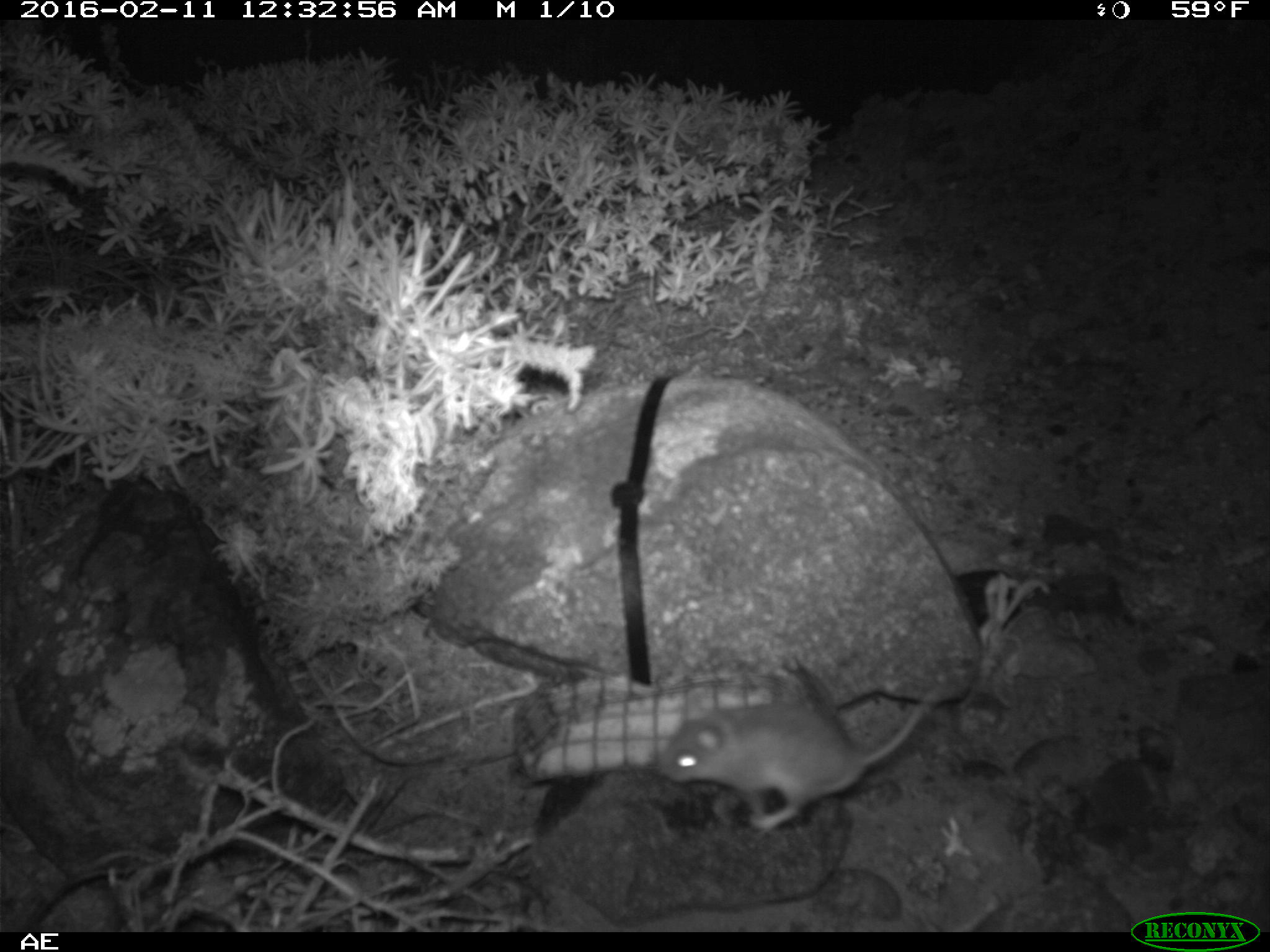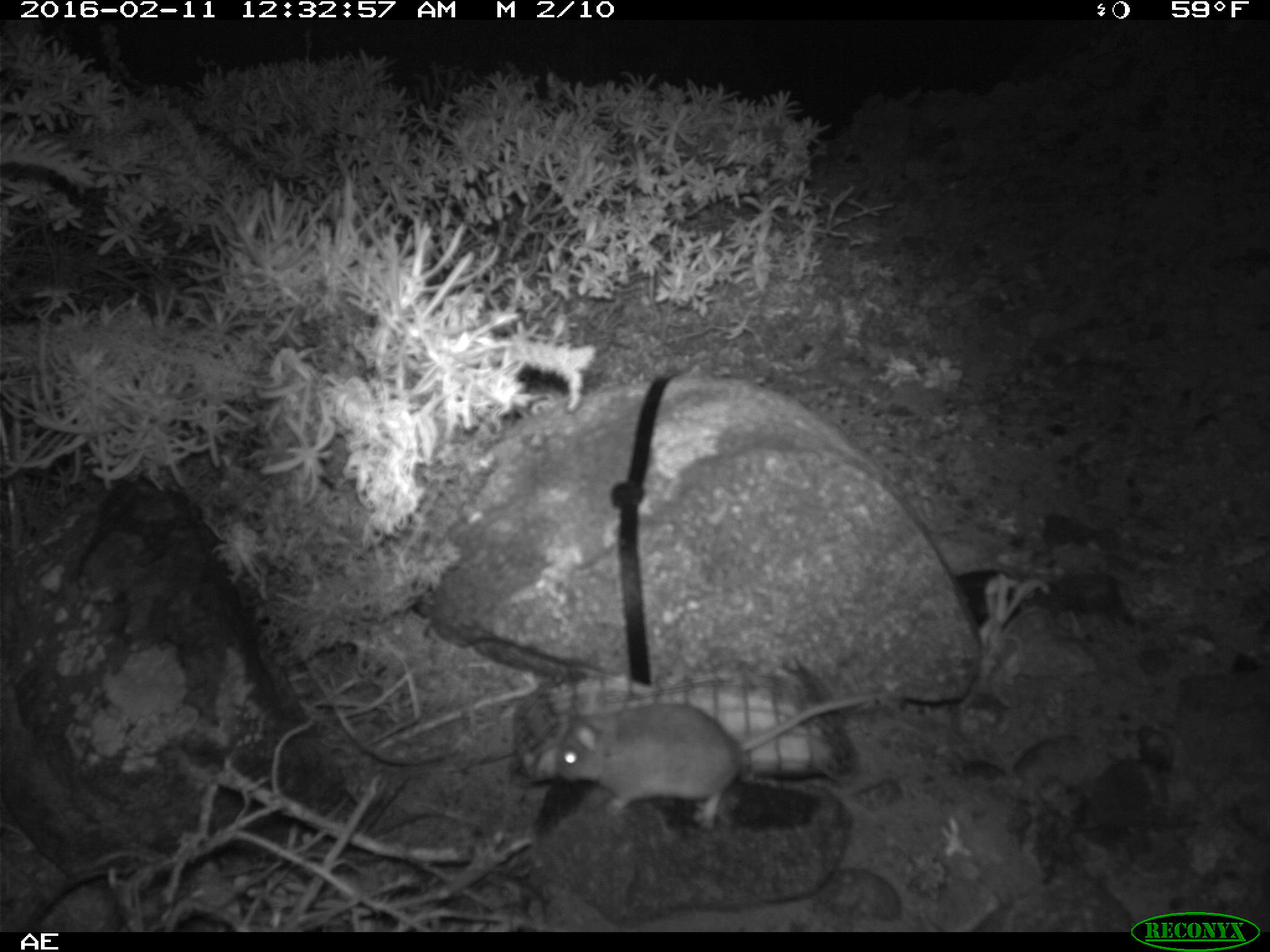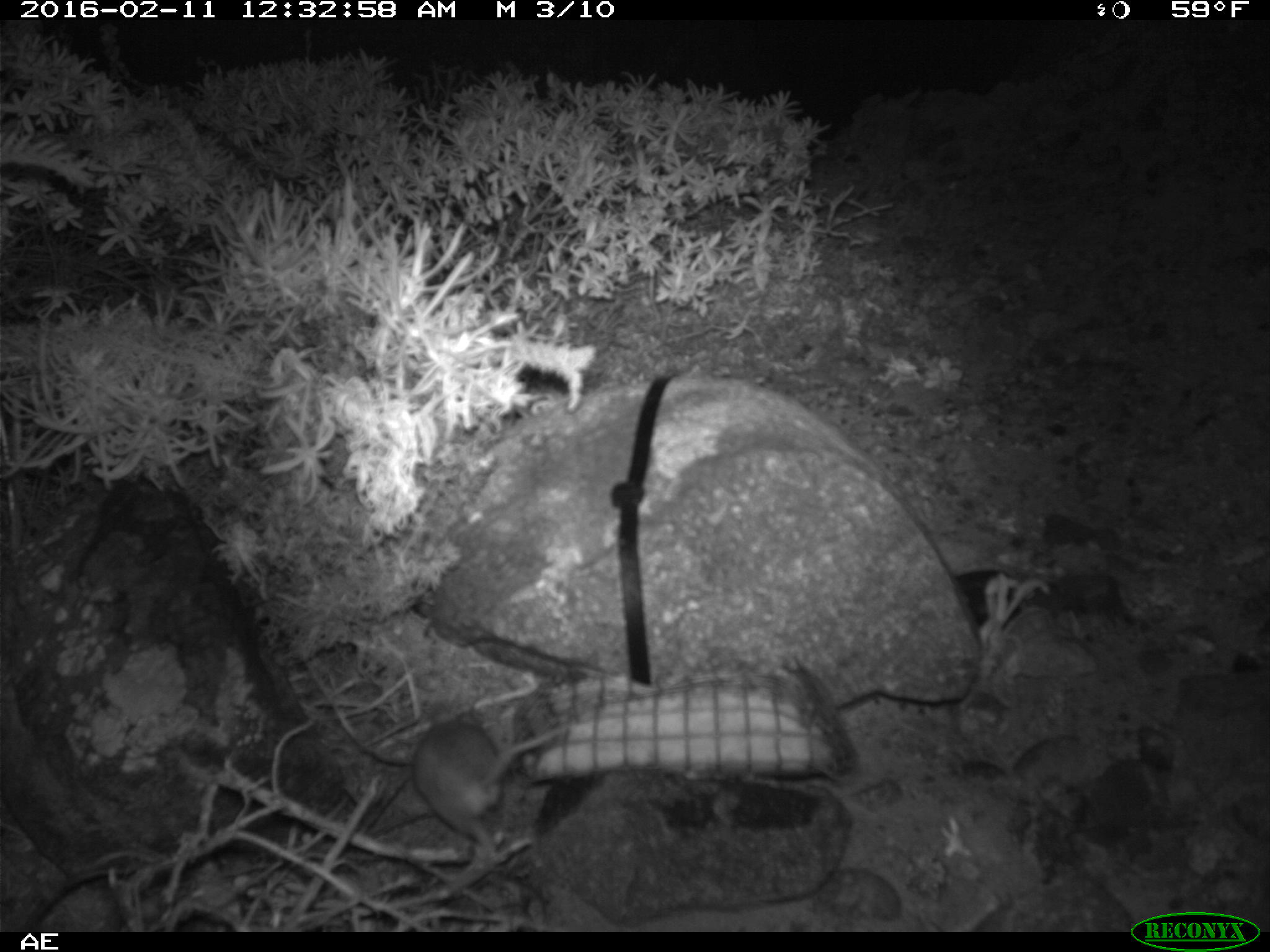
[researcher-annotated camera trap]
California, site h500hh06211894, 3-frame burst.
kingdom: Animalia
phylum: Chordata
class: Mammalia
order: Rodentia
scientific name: Rodentia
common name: rodent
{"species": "rodent (Rodentia)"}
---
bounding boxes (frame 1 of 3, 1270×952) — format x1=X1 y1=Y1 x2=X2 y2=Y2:
rodent: x1=662 y1=701 x2=929 y2=831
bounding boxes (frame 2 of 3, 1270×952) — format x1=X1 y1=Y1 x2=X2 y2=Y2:
rodent: x1=553 y1=694 x2=872 y2=826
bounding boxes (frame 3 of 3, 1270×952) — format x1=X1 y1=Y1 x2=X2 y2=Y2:
rodent: x1=412 y1=704 x2=567 y2=850